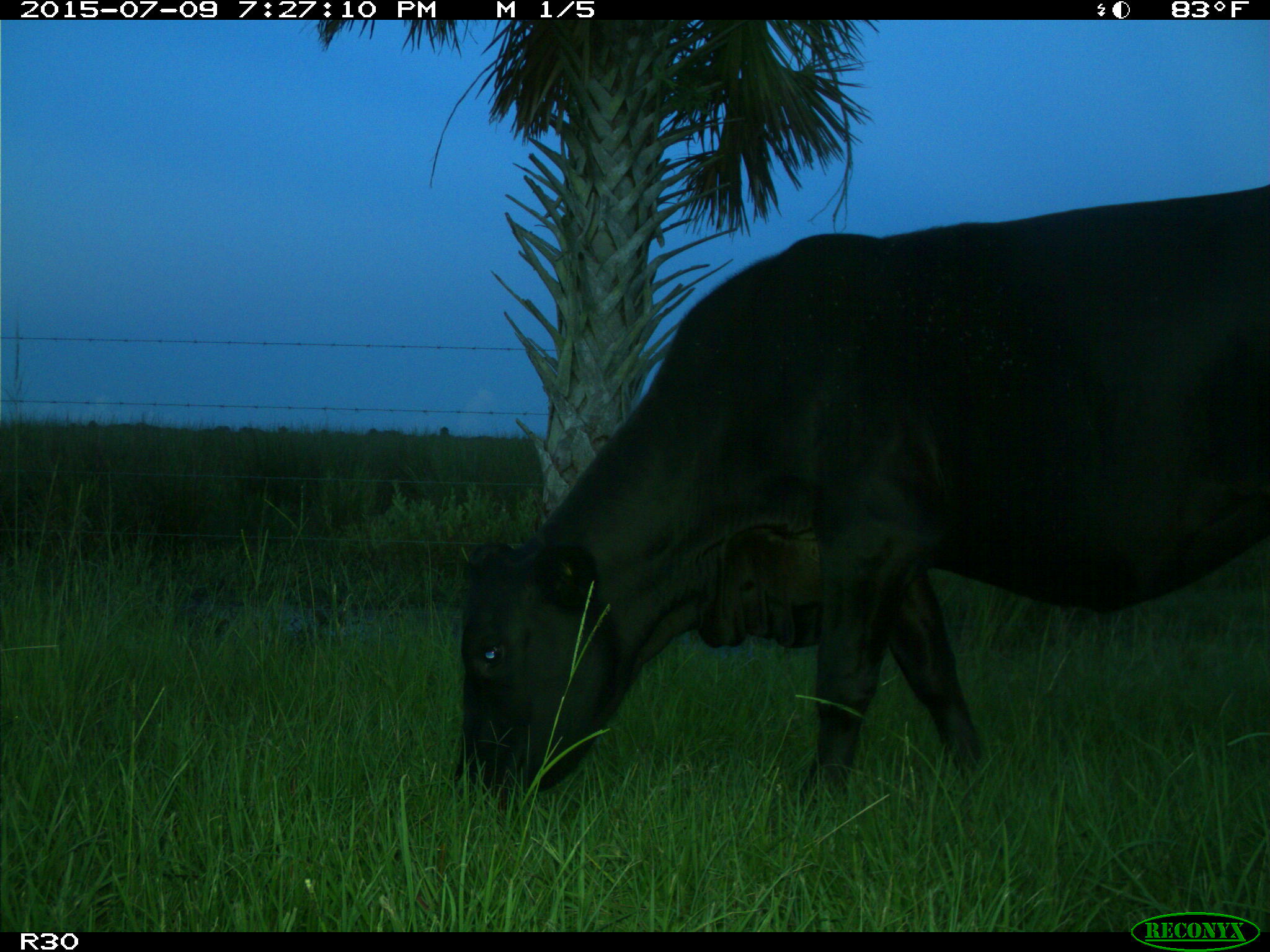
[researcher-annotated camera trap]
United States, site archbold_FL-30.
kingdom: Animalia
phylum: Chordata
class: Mammalia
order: Artiodactyla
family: Bovidae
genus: Bos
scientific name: Bos taurus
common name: domestic cow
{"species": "Bos taurus (domestic cow)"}